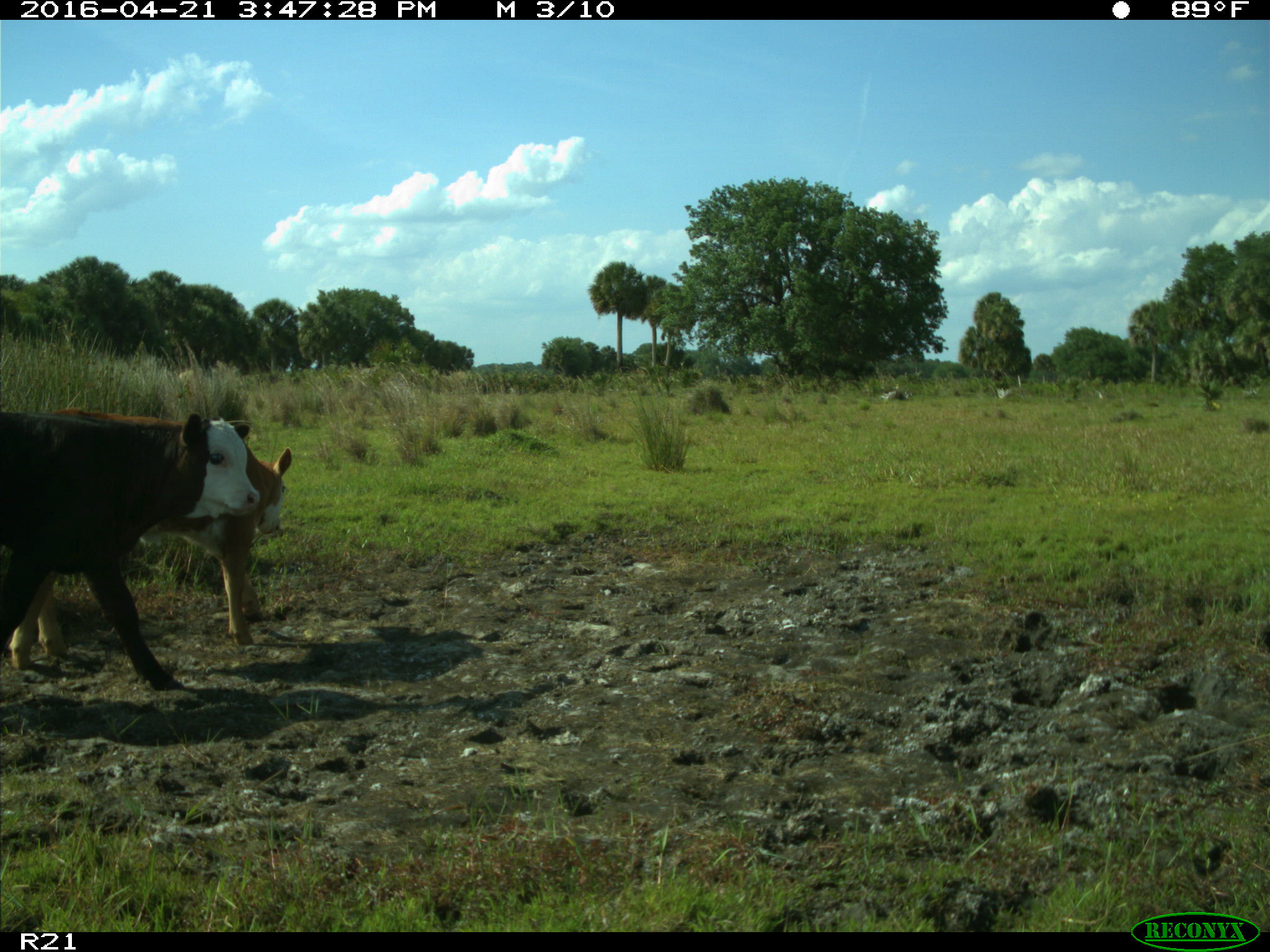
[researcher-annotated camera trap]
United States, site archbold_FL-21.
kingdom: Animalia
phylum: Chordata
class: Mammalia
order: Artiodactyla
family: Bovidae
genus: Bos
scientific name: Bos taurus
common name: domestic cow